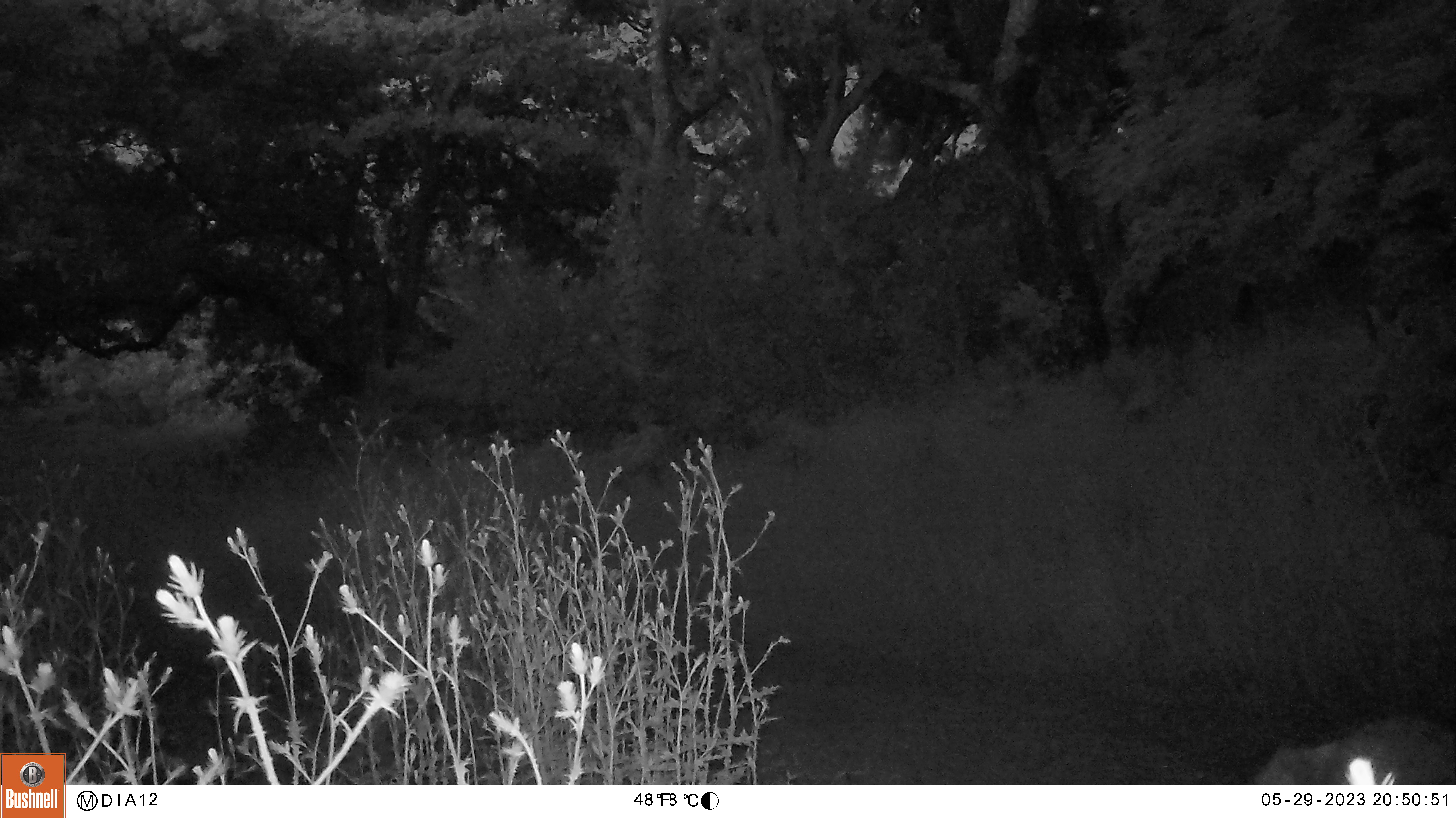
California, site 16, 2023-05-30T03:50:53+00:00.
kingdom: Animalia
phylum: Chordata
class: Mammalia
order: Carnivora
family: Felidae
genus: Lynx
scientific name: Lynx rufus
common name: bobcat